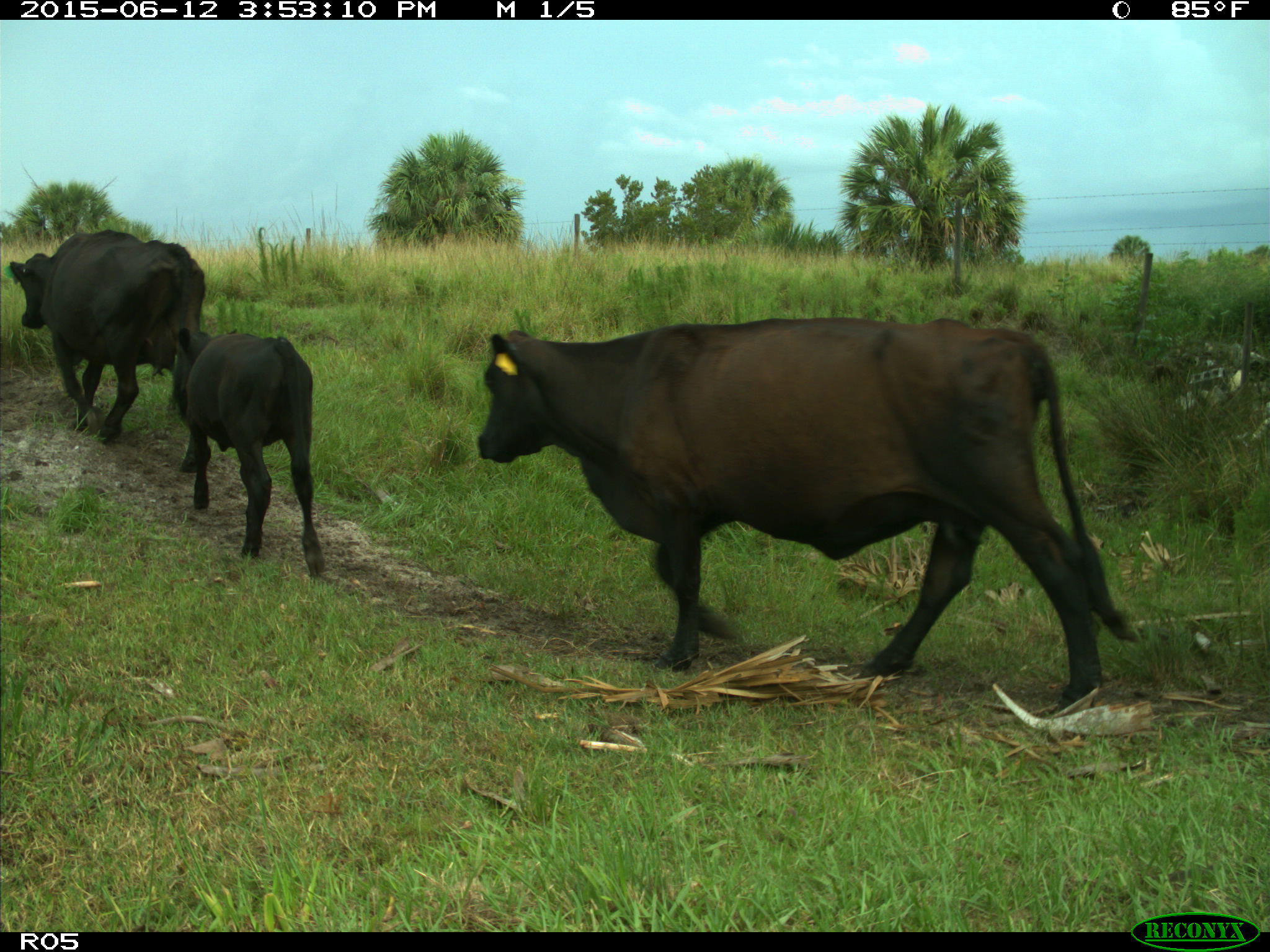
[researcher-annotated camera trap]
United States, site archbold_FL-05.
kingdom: Animalia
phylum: Chordata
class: Mammalia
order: Artiodactyla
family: Bovidae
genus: Bos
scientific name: Bos taurus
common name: domestic cow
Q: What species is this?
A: Bos taurus (domestic cow).